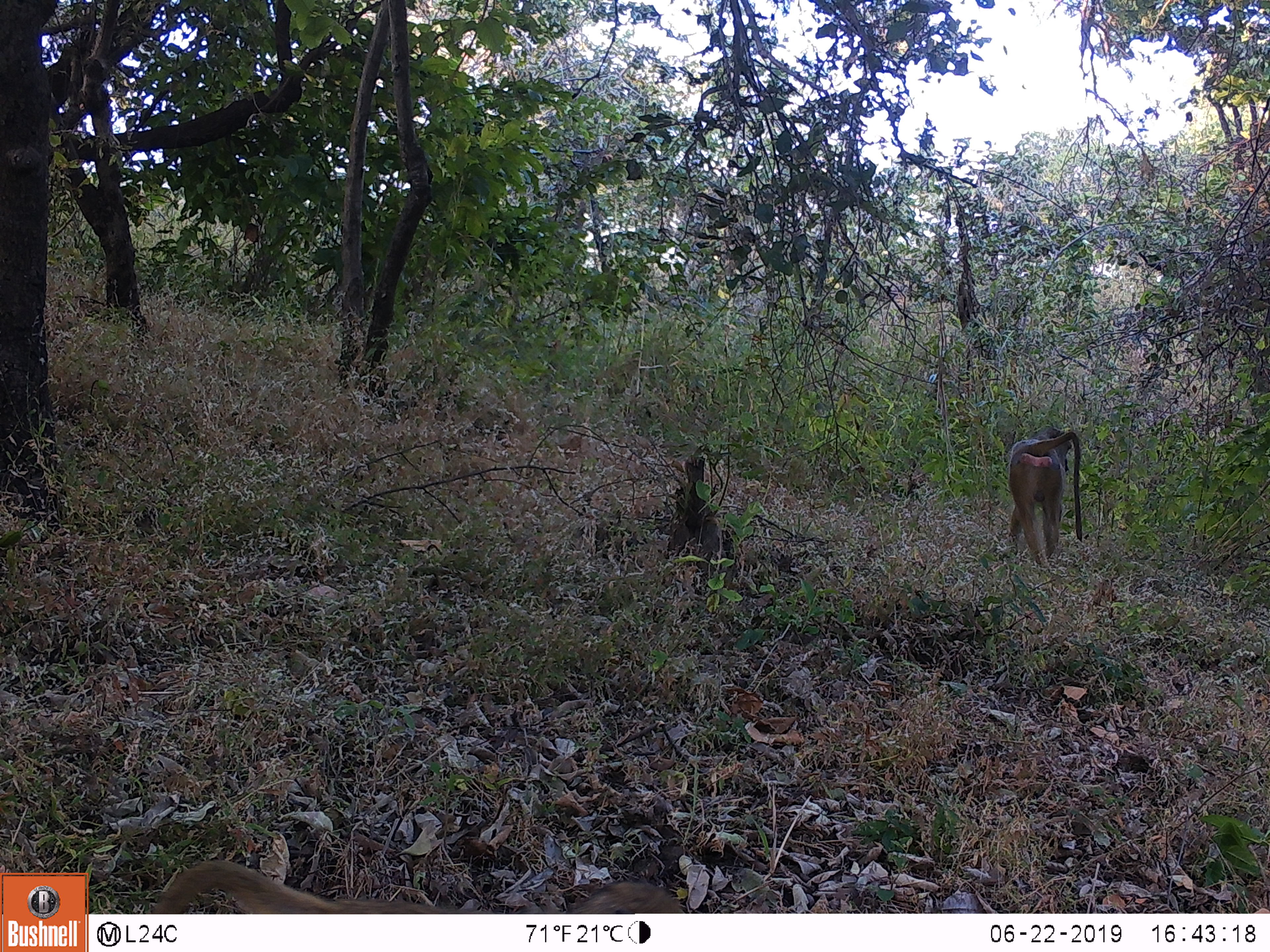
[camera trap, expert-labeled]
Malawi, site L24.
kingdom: Animalia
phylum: Chordata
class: Mammalia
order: Primates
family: Cercopithecidae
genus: Papio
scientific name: Papio cynocephalus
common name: yellow baboon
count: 2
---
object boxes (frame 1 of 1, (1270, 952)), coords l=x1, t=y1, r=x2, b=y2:
yellow baboon: l=147, t=850, r=701, b=912; l=999, t=404, r=1086, b=572